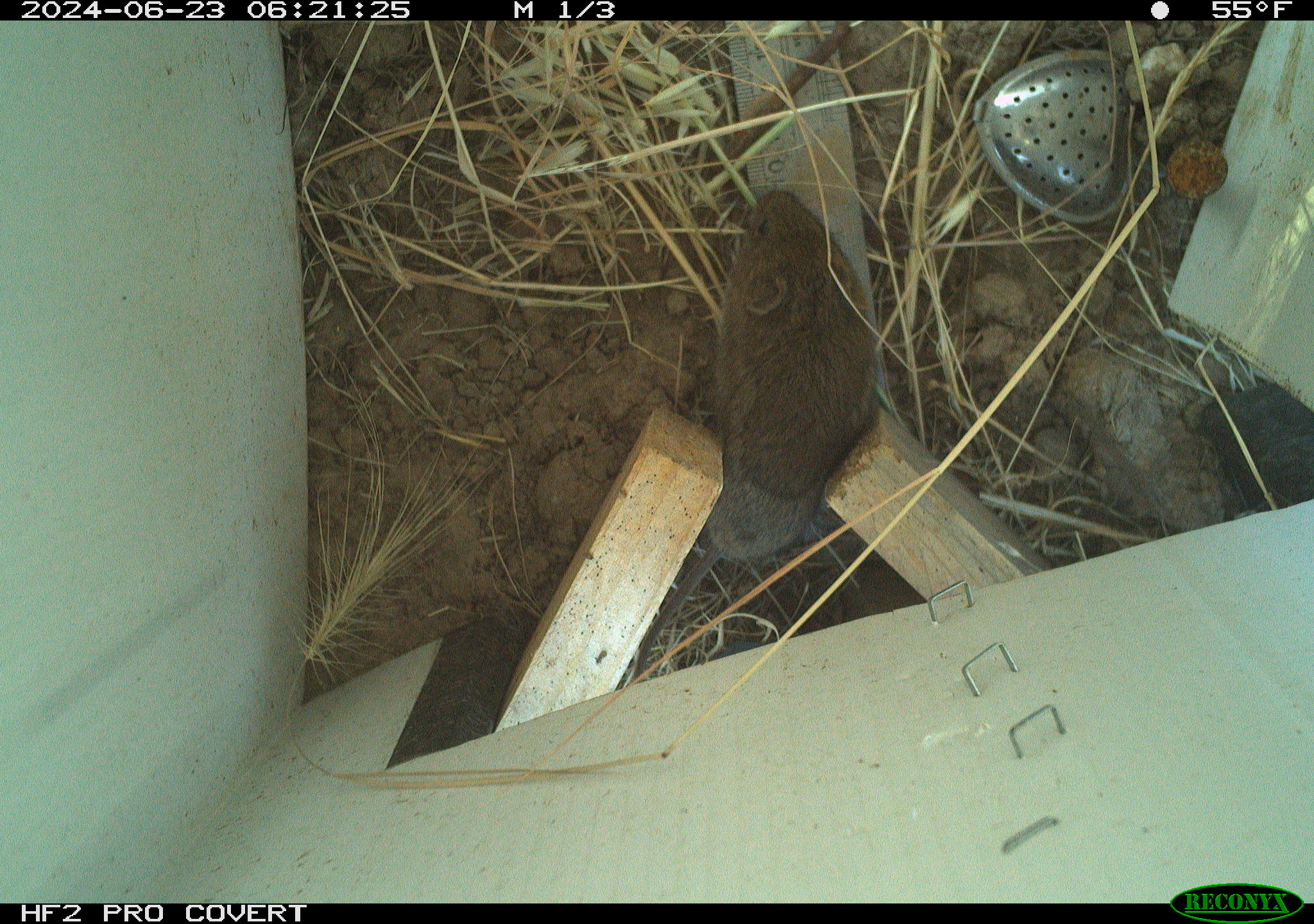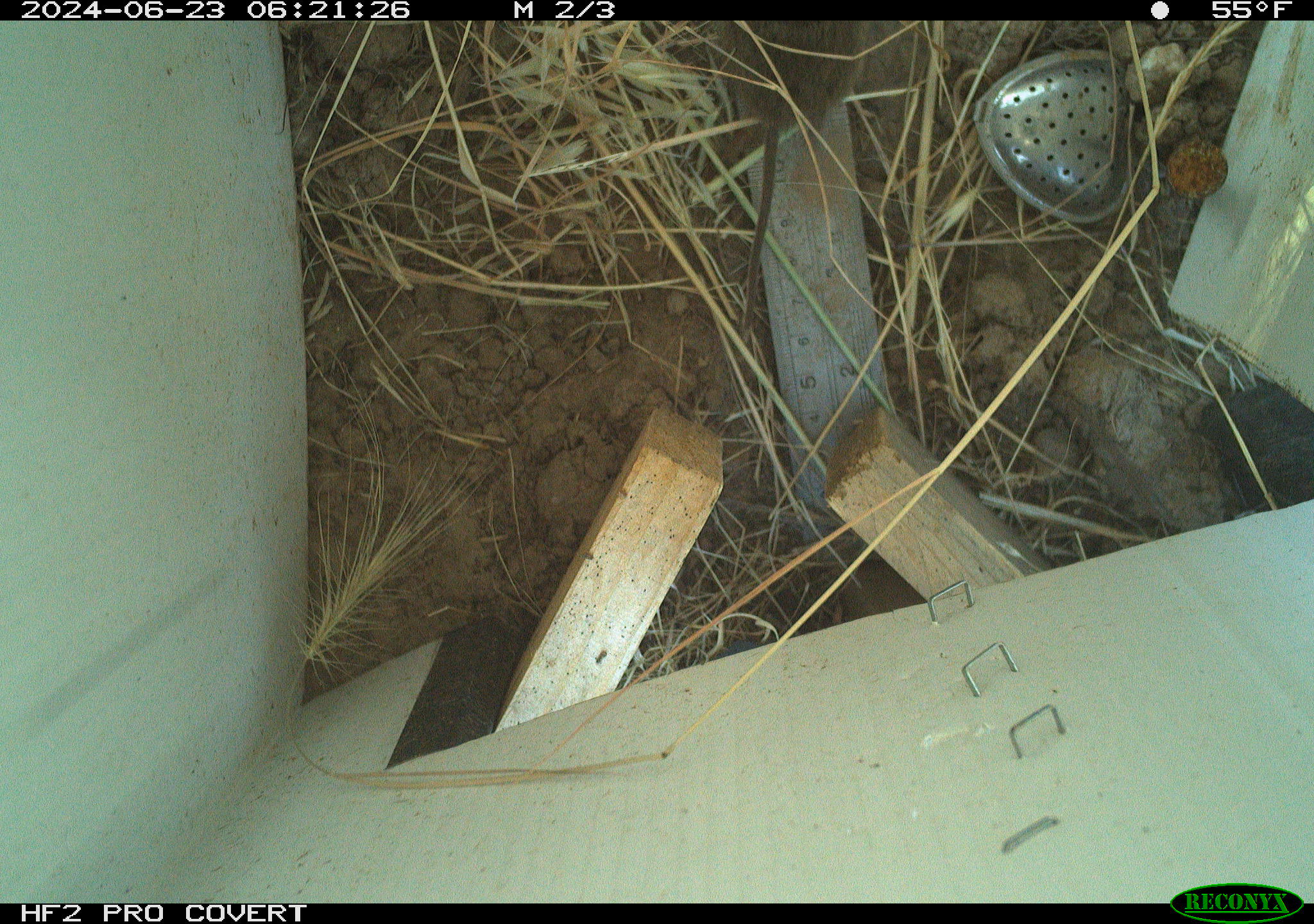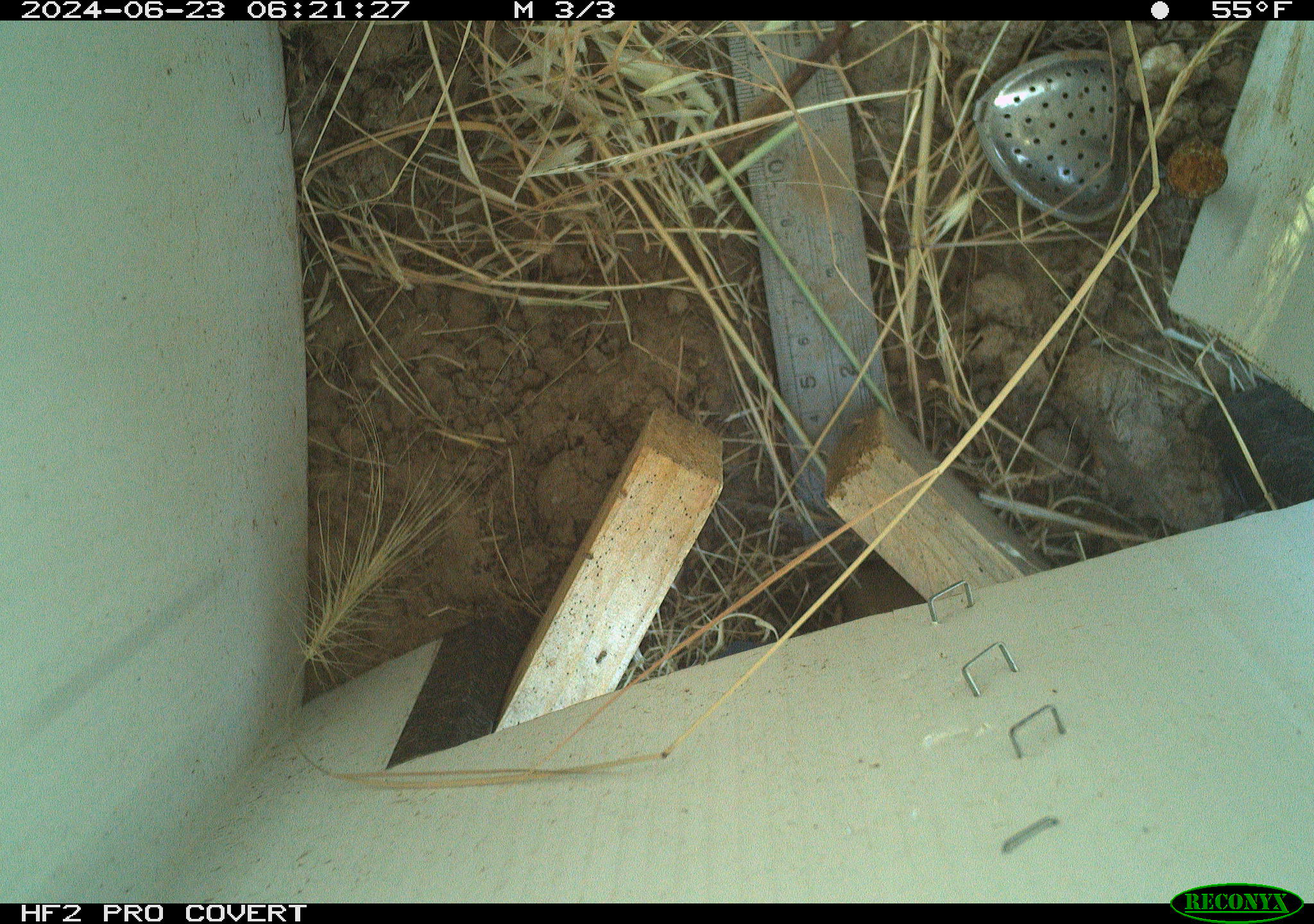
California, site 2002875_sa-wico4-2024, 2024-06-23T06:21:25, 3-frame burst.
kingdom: Animalia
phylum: Chordata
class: Mammalia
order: Rodentia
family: Cricetidae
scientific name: Arvicolinae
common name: voles, lemmings, and muskrats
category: arvicolinae subfamily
Arvicolinae subfamily (voles, lemmings, and muskrats) (Arvicolinae).